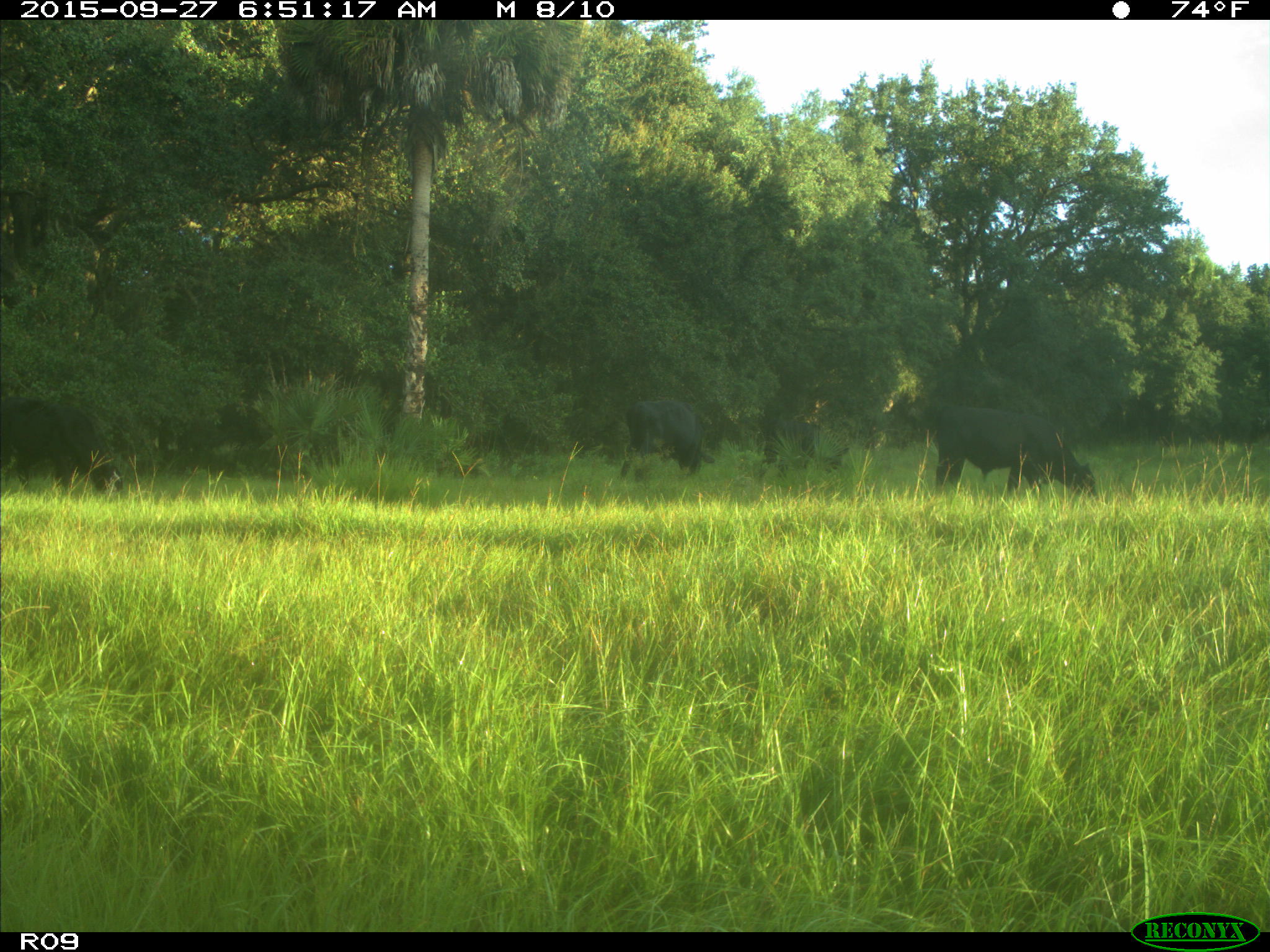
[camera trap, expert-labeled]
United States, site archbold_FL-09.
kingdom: Animalia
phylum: Chordata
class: Mammalia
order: Artiodactyla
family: Bovidae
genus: Bos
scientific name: Bos taurus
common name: domestic cow